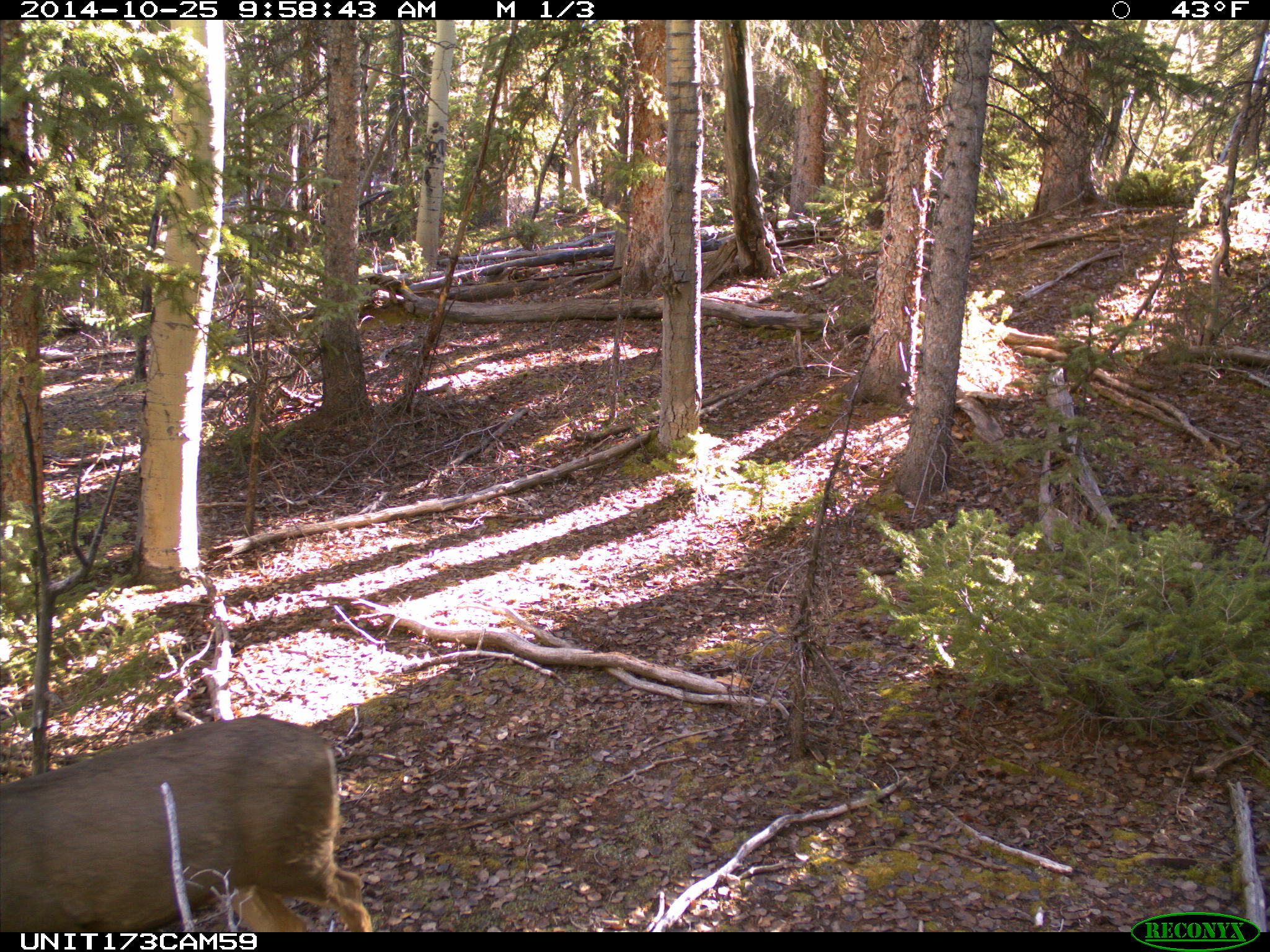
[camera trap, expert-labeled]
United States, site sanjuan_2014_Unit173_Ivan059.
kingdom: Animalia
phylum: Chordata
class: Mammalia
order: Artiodactyla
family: Cervidae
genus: Odocoileus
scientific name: Odocoileus hemionus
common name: mule deer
Odocoileus hemionus (mule deer).